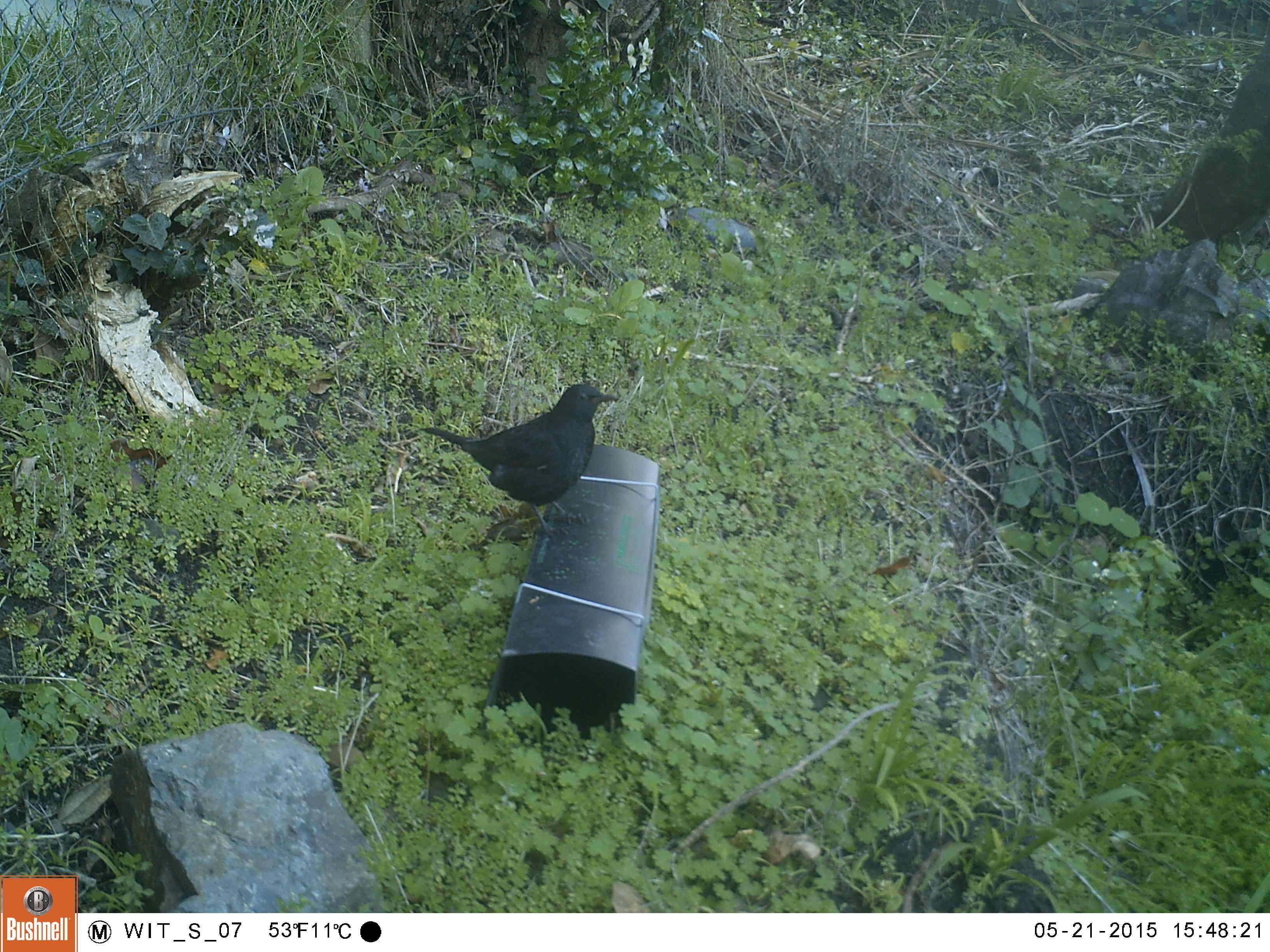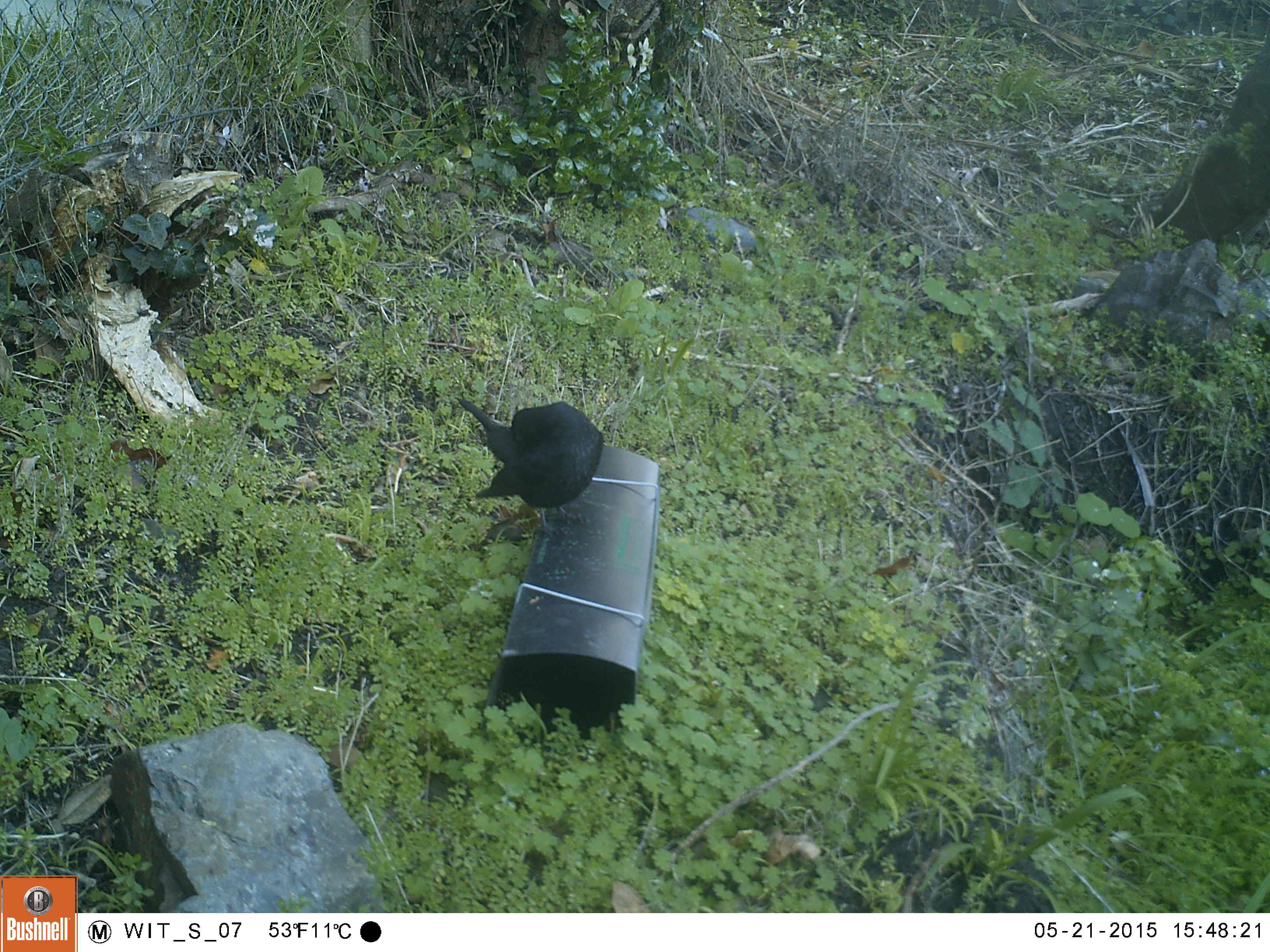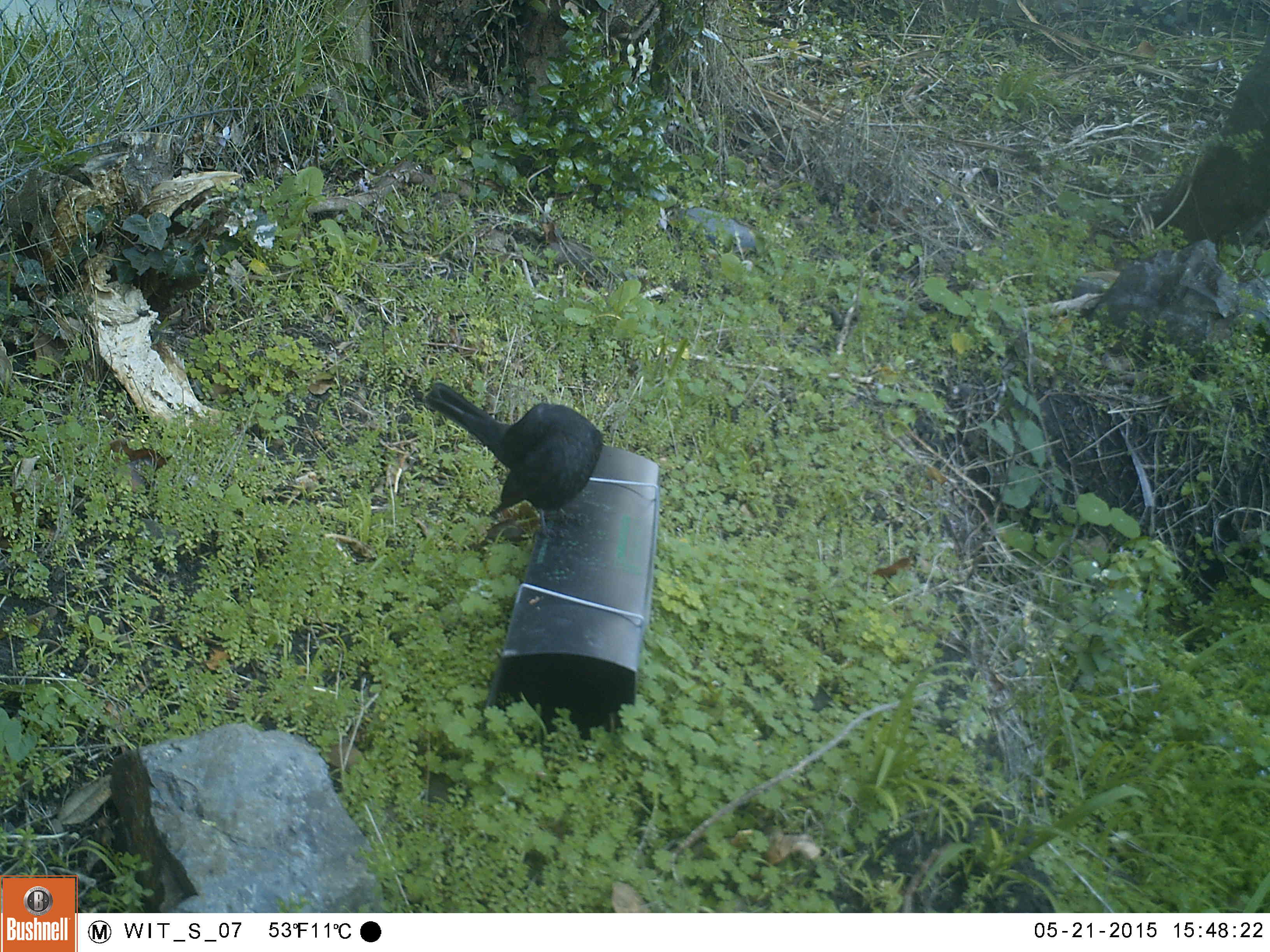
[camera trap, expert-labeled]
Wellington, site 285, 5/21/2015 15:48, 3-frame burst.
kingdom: Animalia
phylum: Chordata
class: Aves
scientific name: Aves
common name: bird